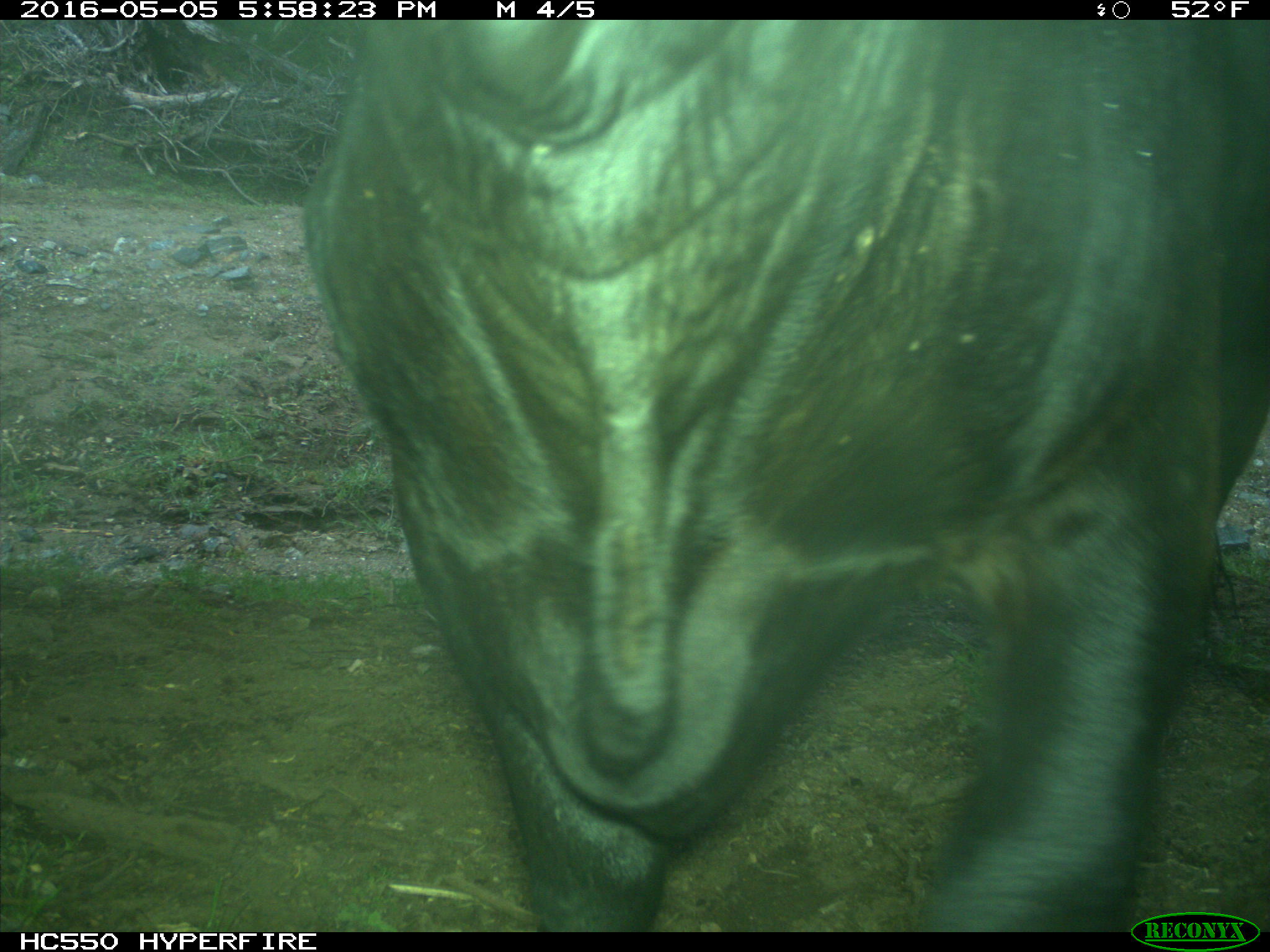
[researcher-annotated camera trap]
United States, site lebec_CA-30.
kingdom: Animalia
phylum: Chordata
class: Mammalia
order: Artiodactyla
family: Bovidae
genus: Bos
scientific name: Bos taurus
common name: domestic cow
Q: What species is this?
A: Bos taurus (domestic cow).